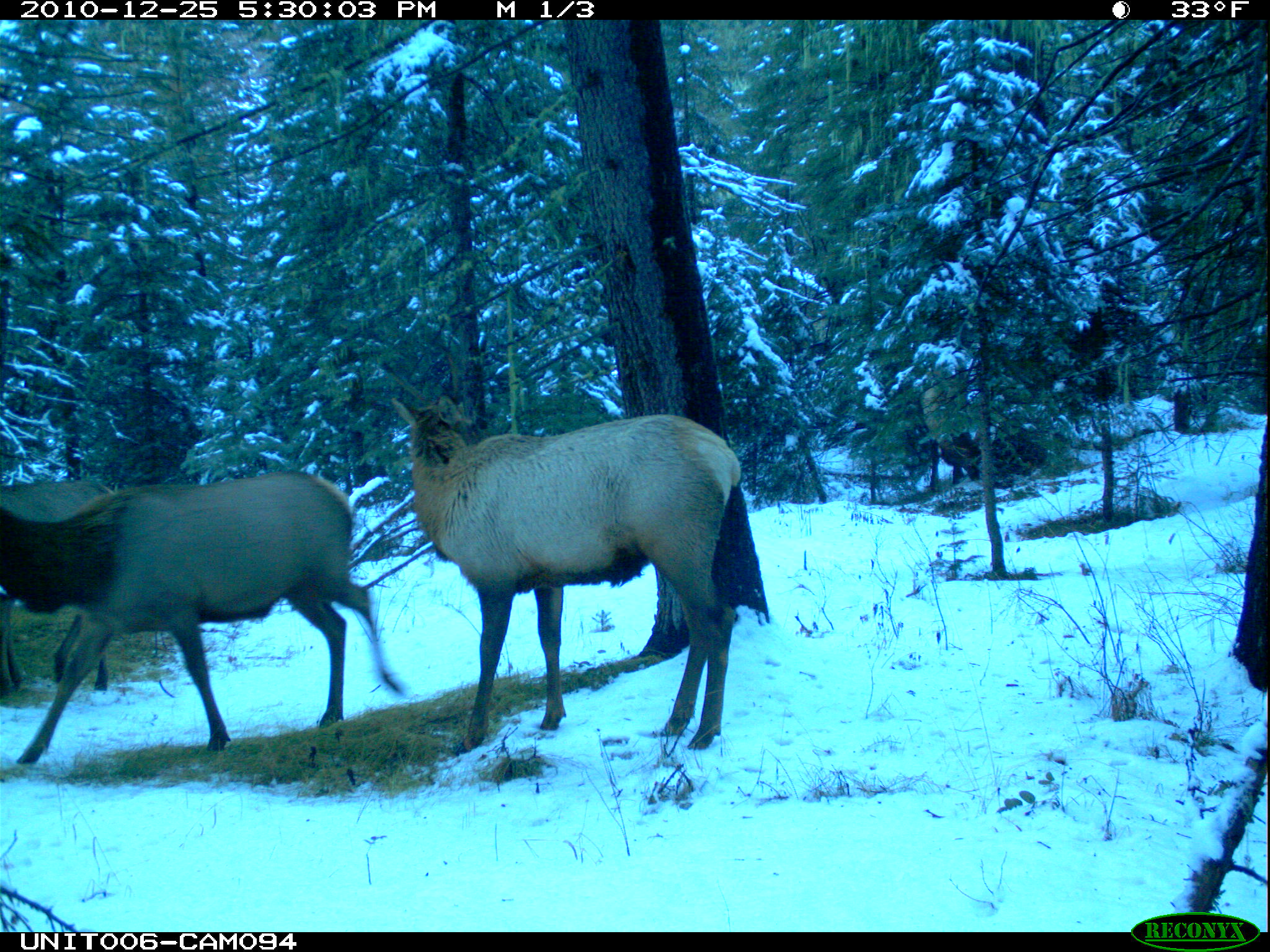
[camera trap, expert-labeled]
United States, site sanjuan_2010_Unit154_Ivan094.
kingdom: Animalia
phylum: Chordata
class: Mammalia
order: Artiodactyla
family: Cervidae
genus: Cervus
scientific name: Cervus elaphus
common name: red deer